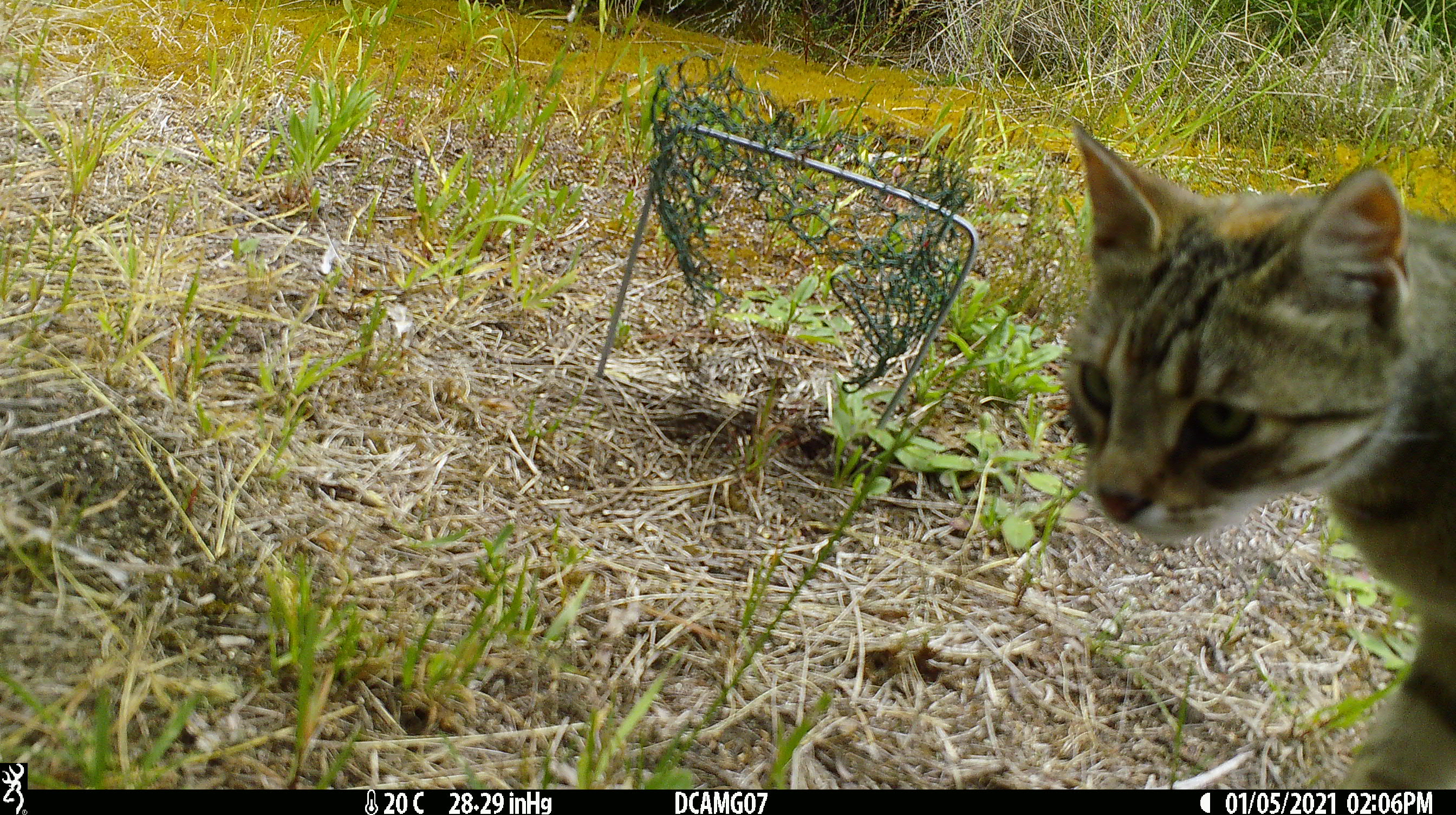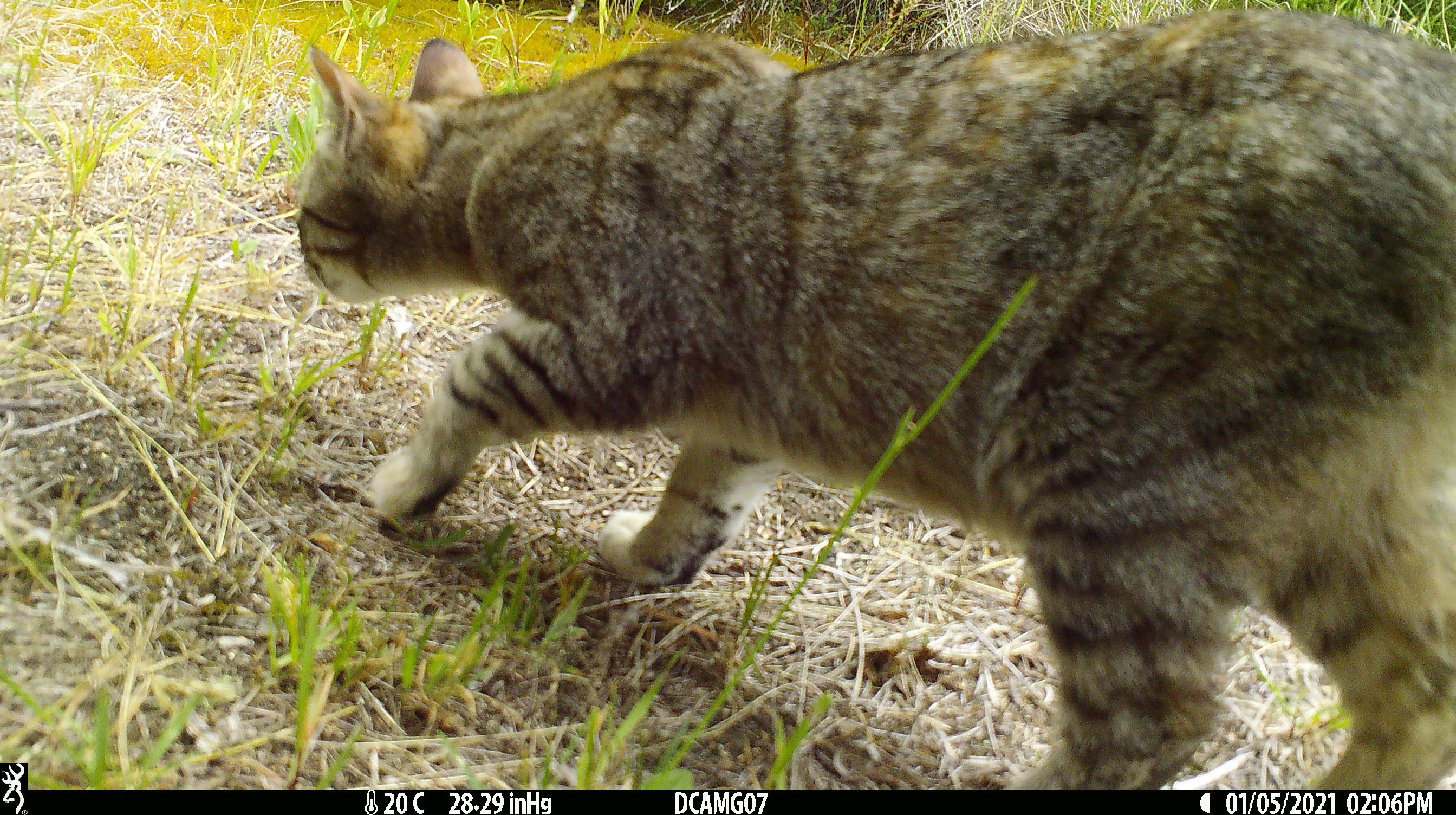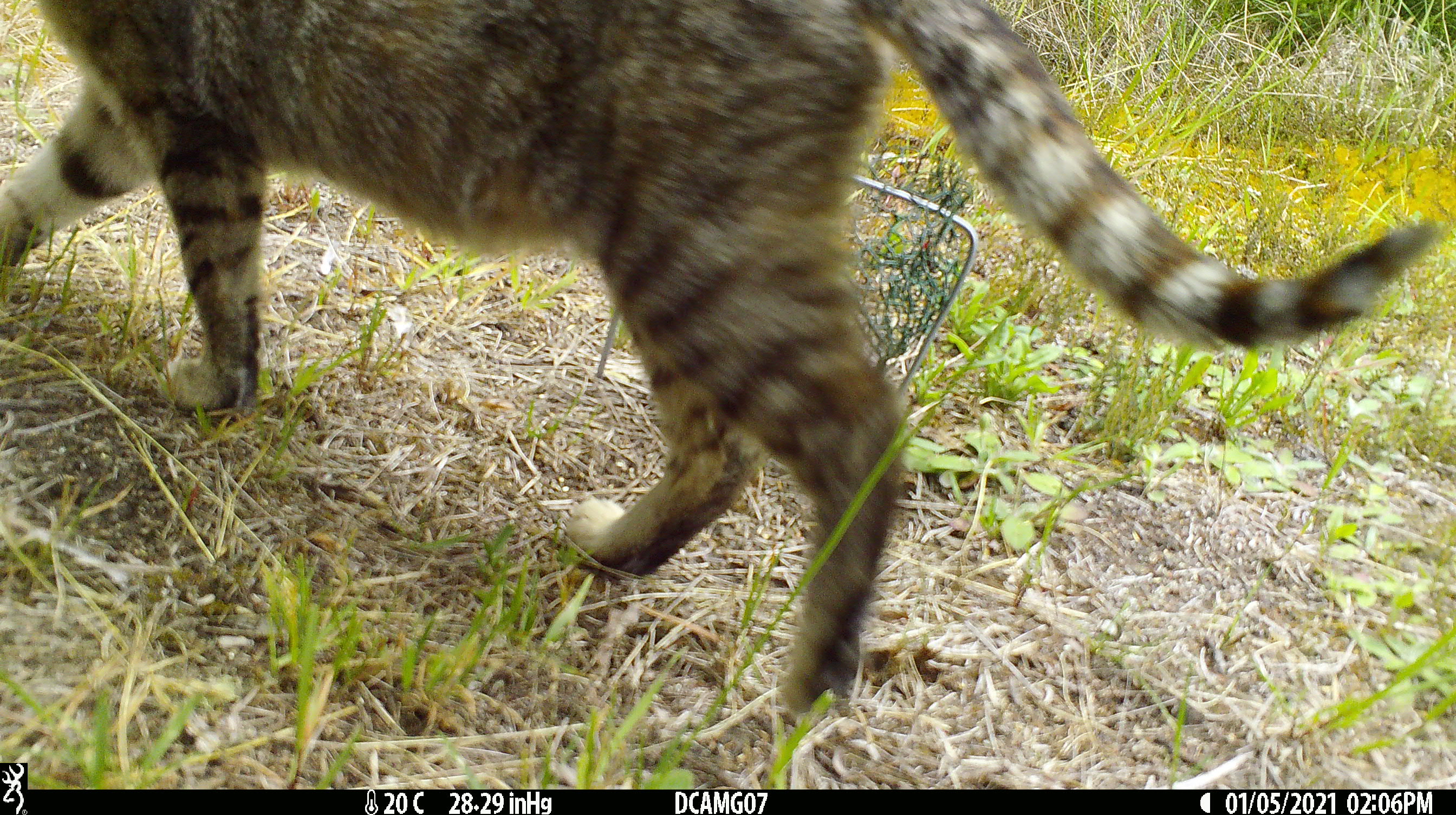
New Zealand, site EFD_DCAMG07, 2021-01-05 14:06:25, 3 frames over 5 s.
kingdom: Animalia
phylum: Chordata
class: Mammalia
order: Carnivora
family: Felidae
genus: Felis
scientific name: Felis catus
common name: domestic cat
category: cat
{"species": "cat (domestic cat) (Felis catus)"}